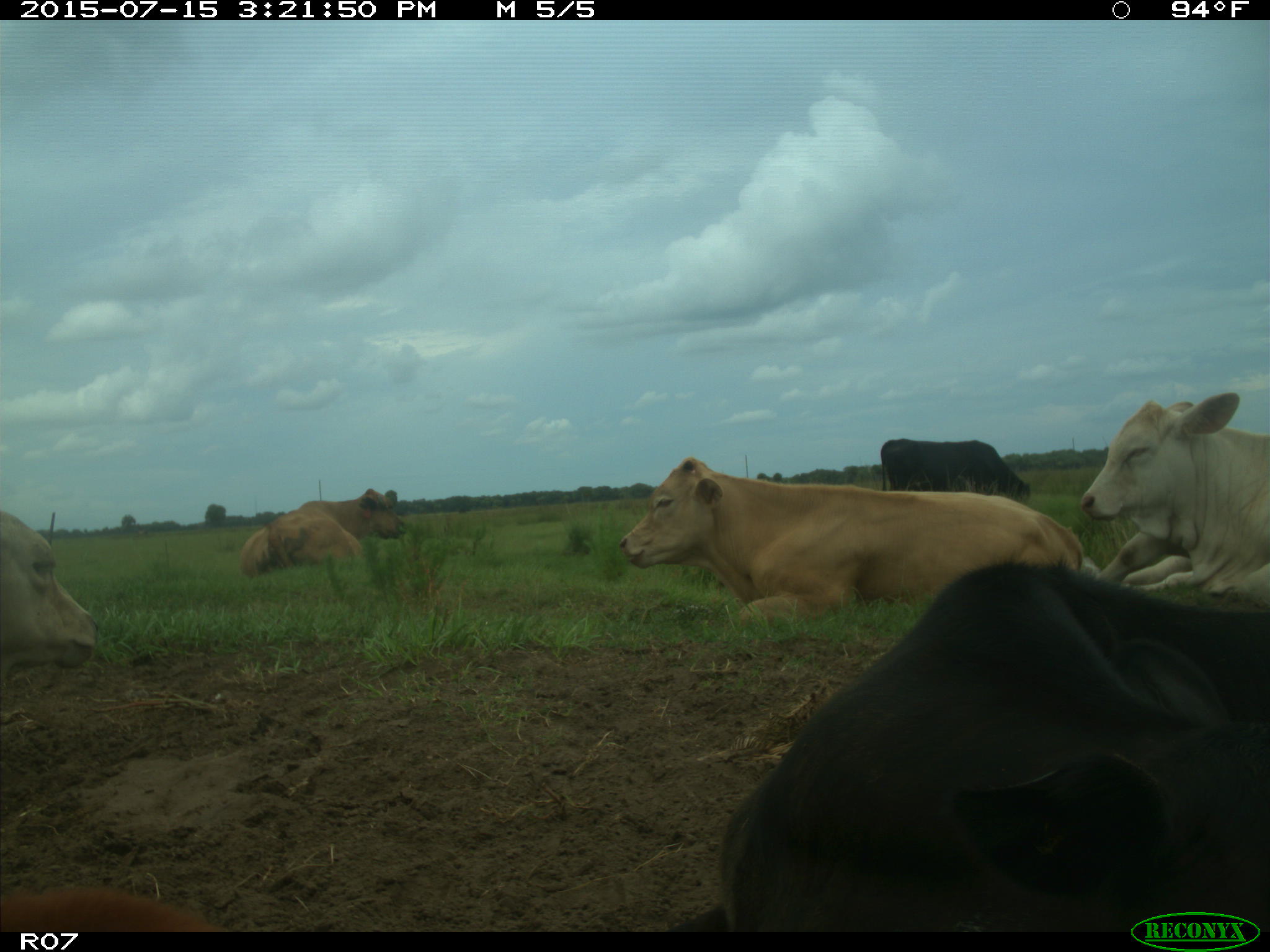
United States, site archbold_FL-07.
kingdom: Animalia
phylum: Chordata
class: Mammalia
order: Artiodactyla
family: Bovidae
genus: Bos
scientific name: Bos taurus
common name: domestic cow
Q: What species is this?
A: Bos taurus (domestic cow).